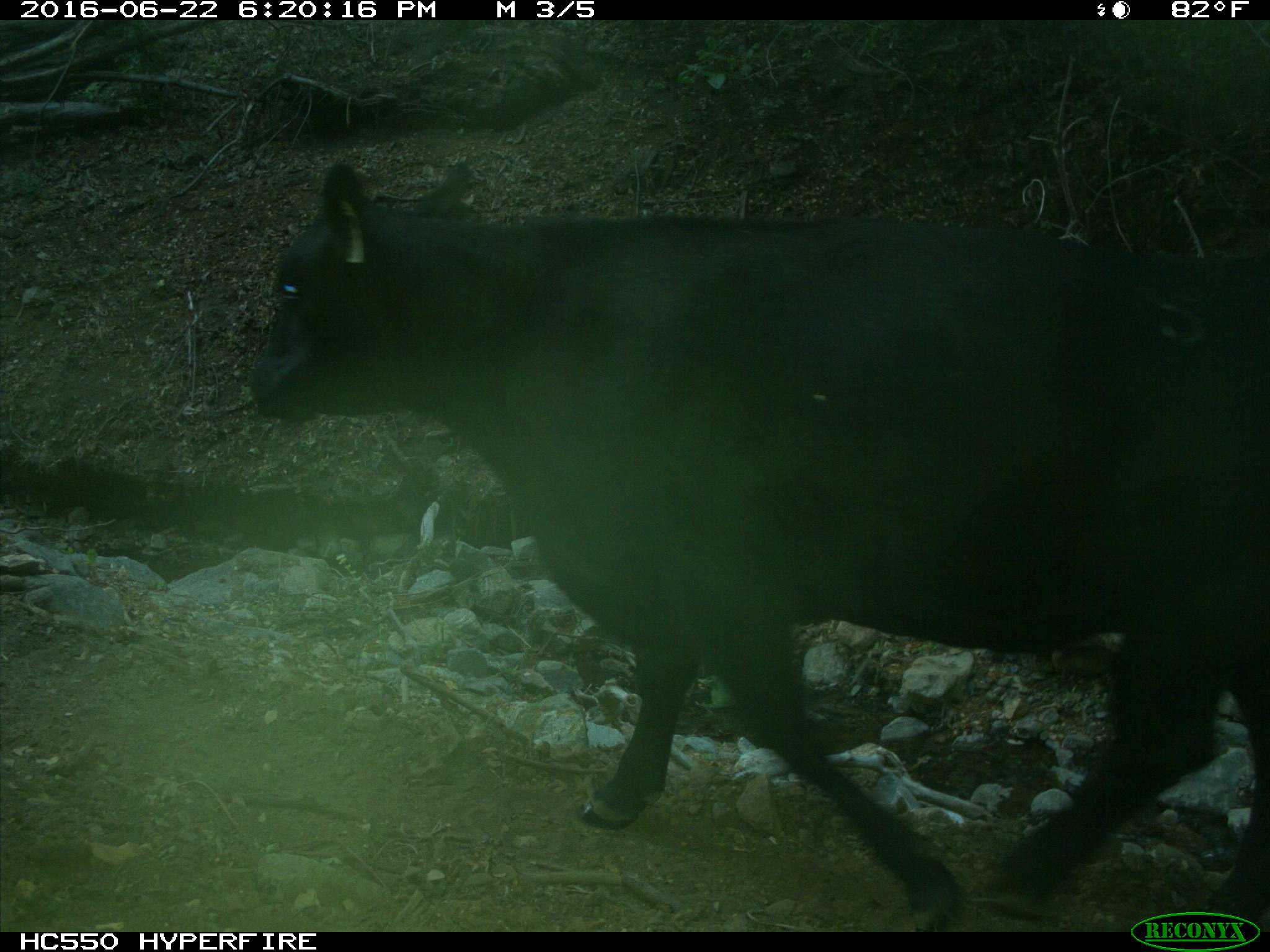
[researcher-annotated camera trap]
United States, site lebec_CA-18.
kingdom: Animalia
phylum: Chordata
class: Mammalia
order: Artiodactyla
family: Bovidae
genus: Bos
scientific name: Bos taurus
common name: domestic cow